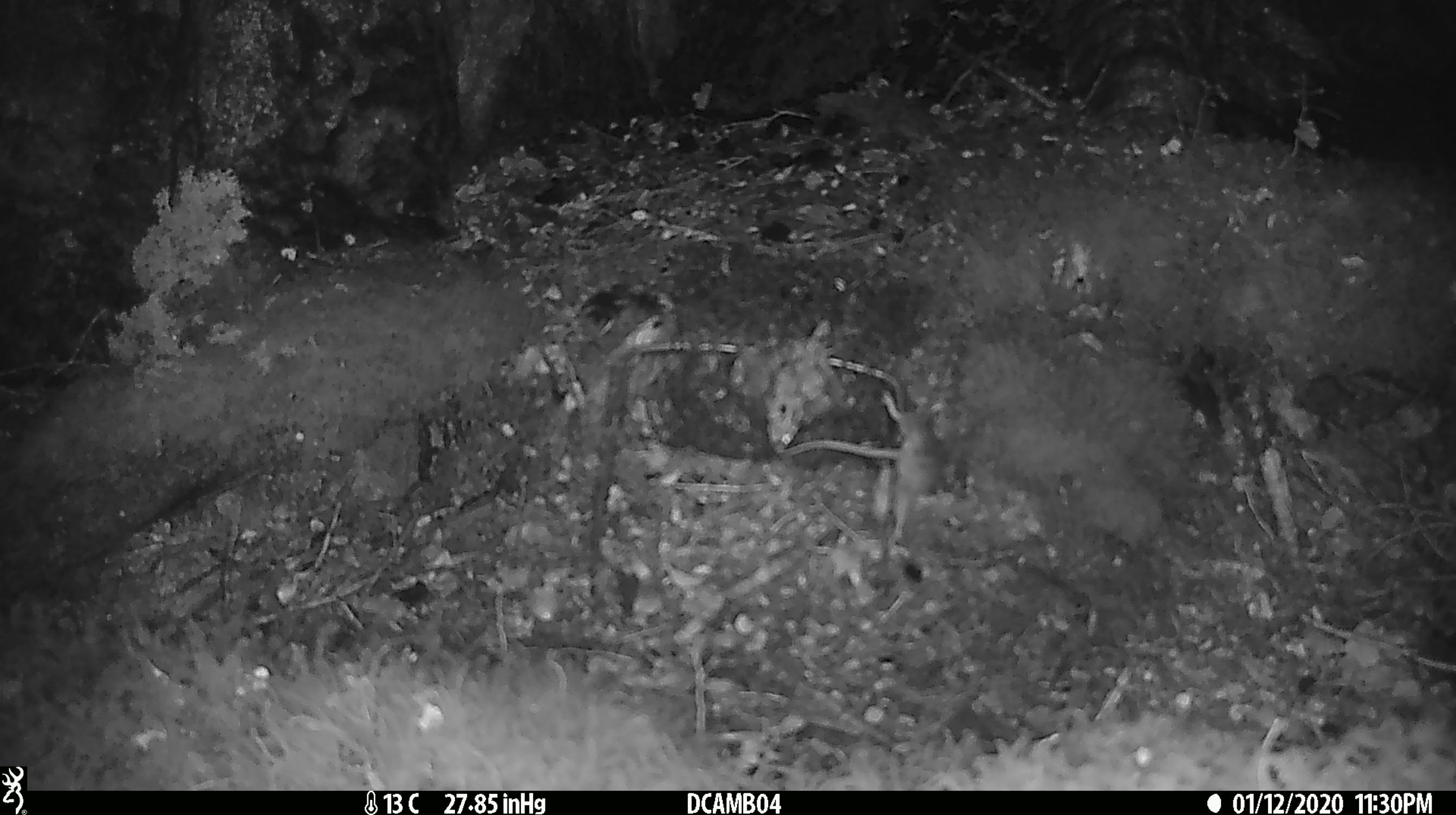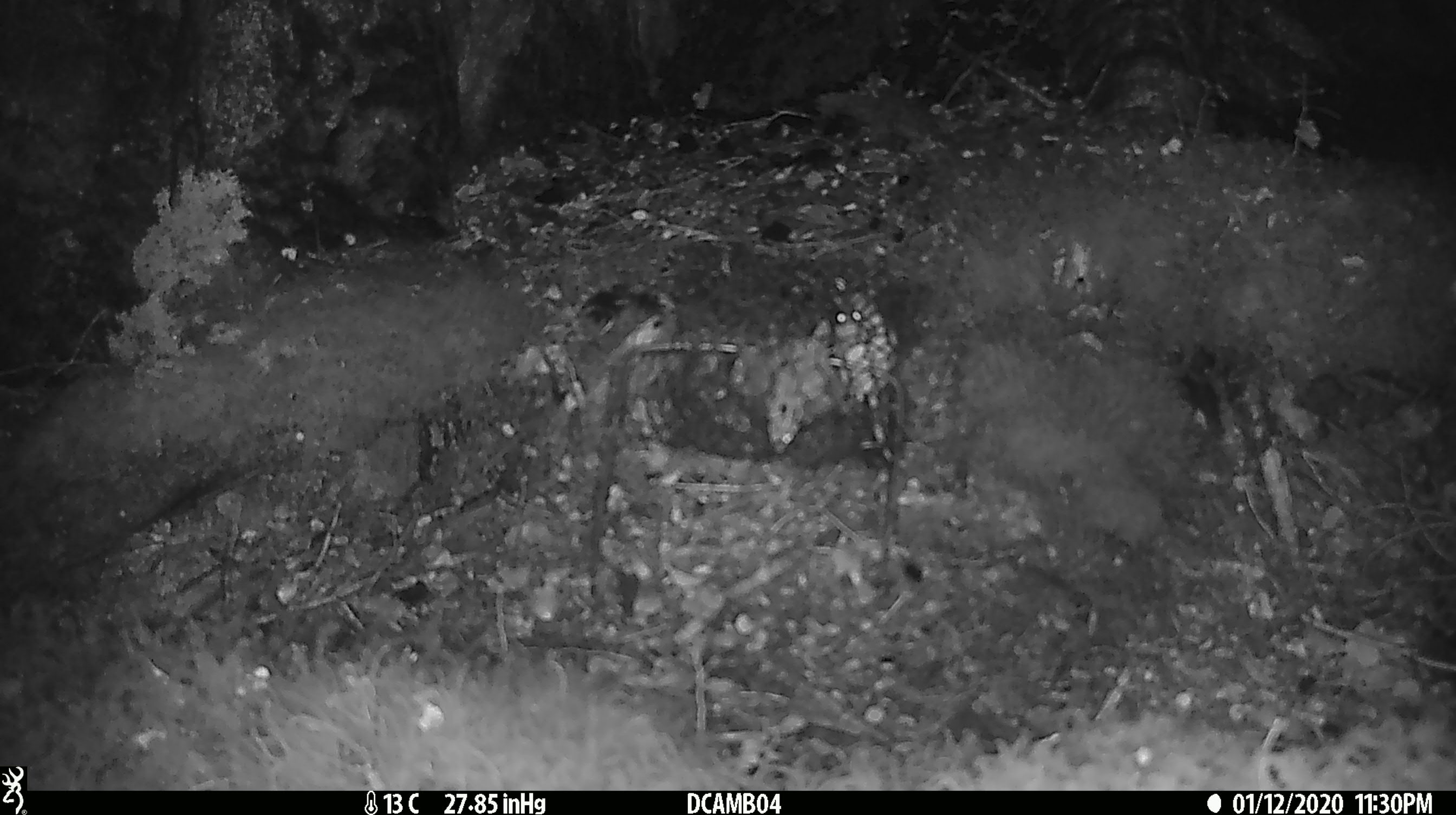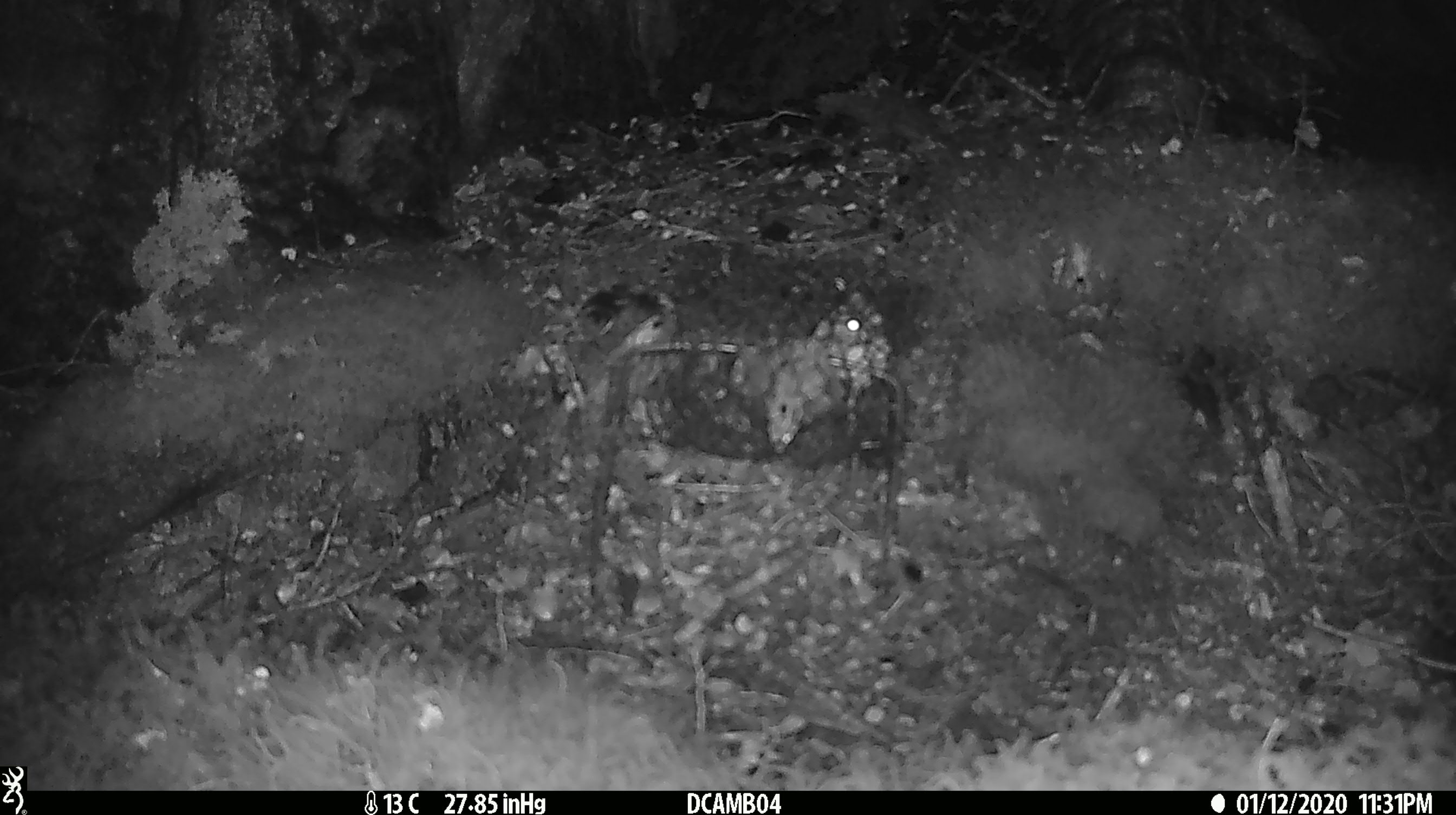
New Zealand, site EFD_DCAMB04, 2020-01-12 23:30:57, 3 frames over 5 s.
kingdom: Animalia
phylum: Chordata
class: Mammalia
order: Rodentia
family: Muridae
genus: Mus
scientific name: Mus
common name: mouse